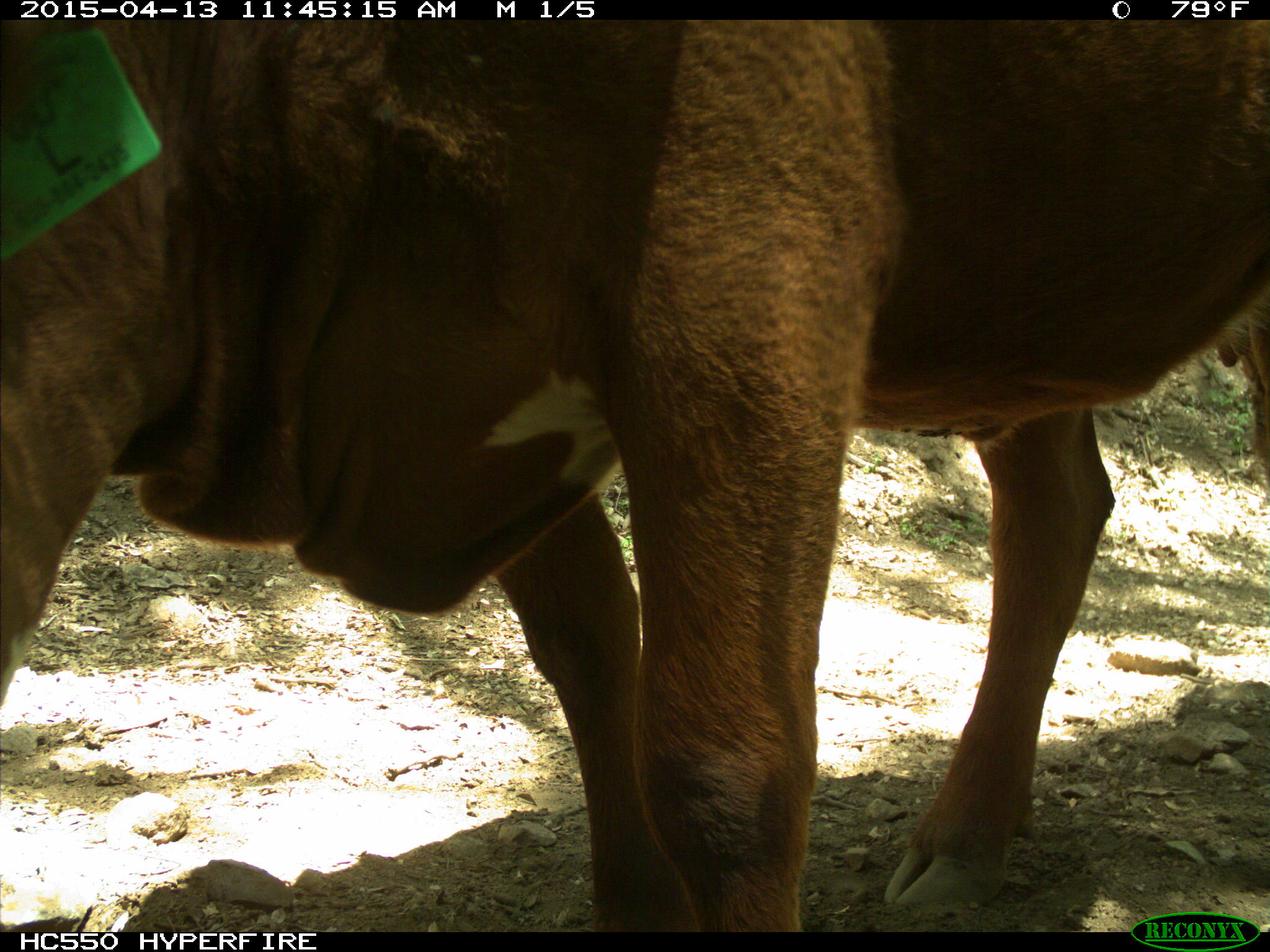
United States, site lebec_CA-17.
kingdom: Animalia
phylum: Chordata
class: Mammalia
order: Artiodactyla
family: Bovidae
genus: Bos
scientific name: Bos taurus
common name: domestic cow